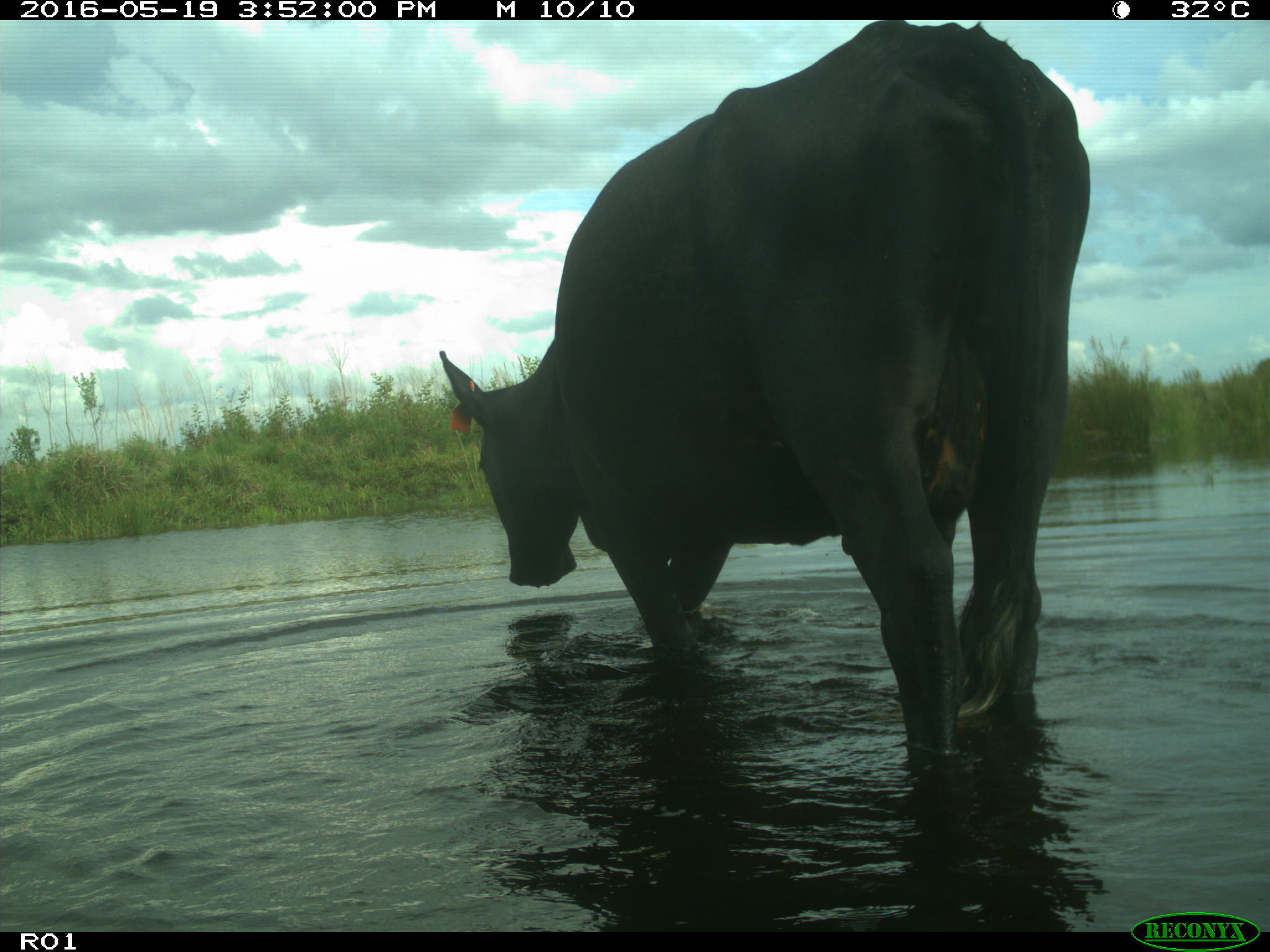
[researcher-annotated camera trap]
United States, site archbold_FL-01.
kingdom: Animalia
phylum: Chordata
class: Mammalia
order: Artiodactyla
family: Bovidae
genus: Bos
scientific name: Bos taurus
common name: domestic cow